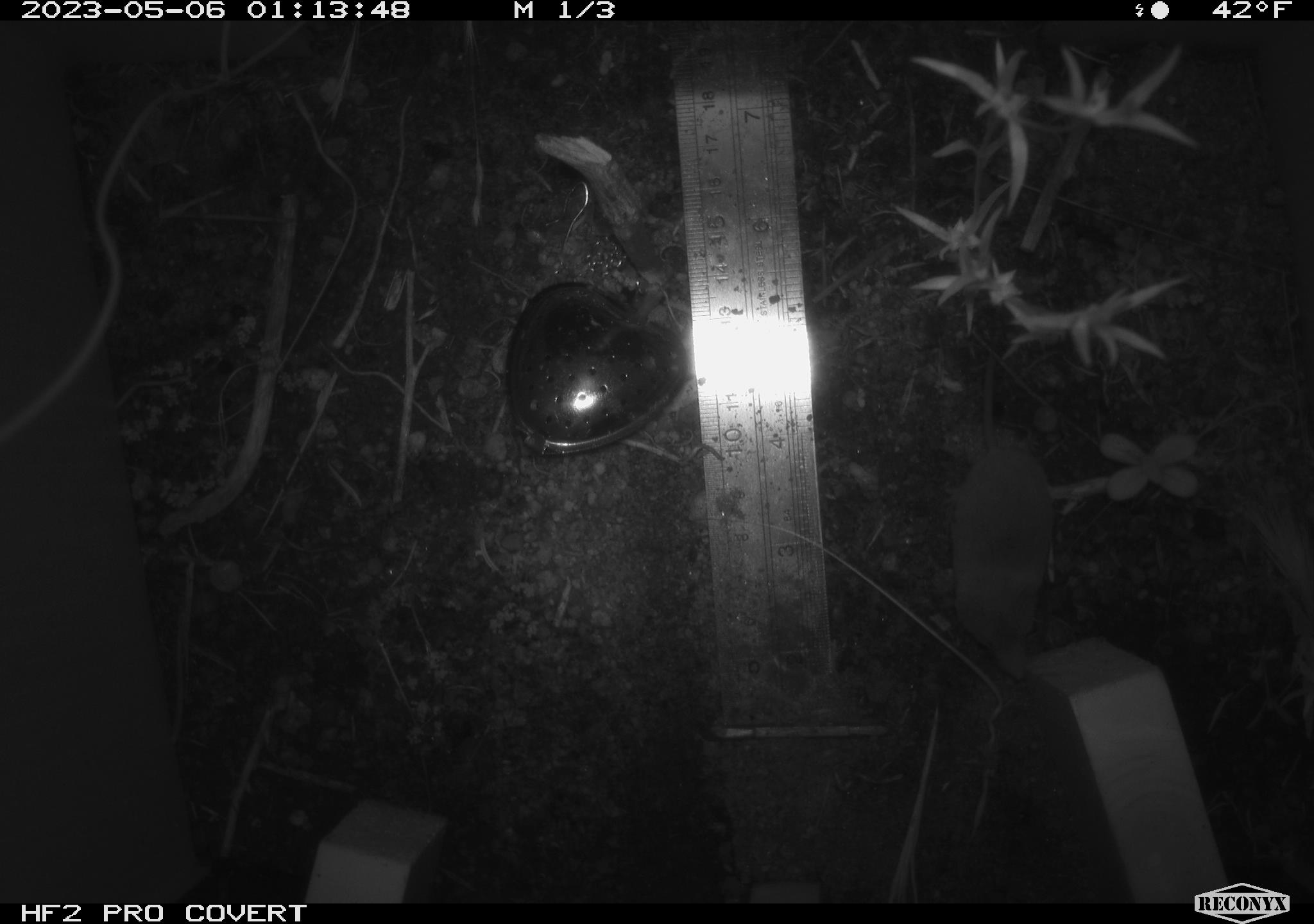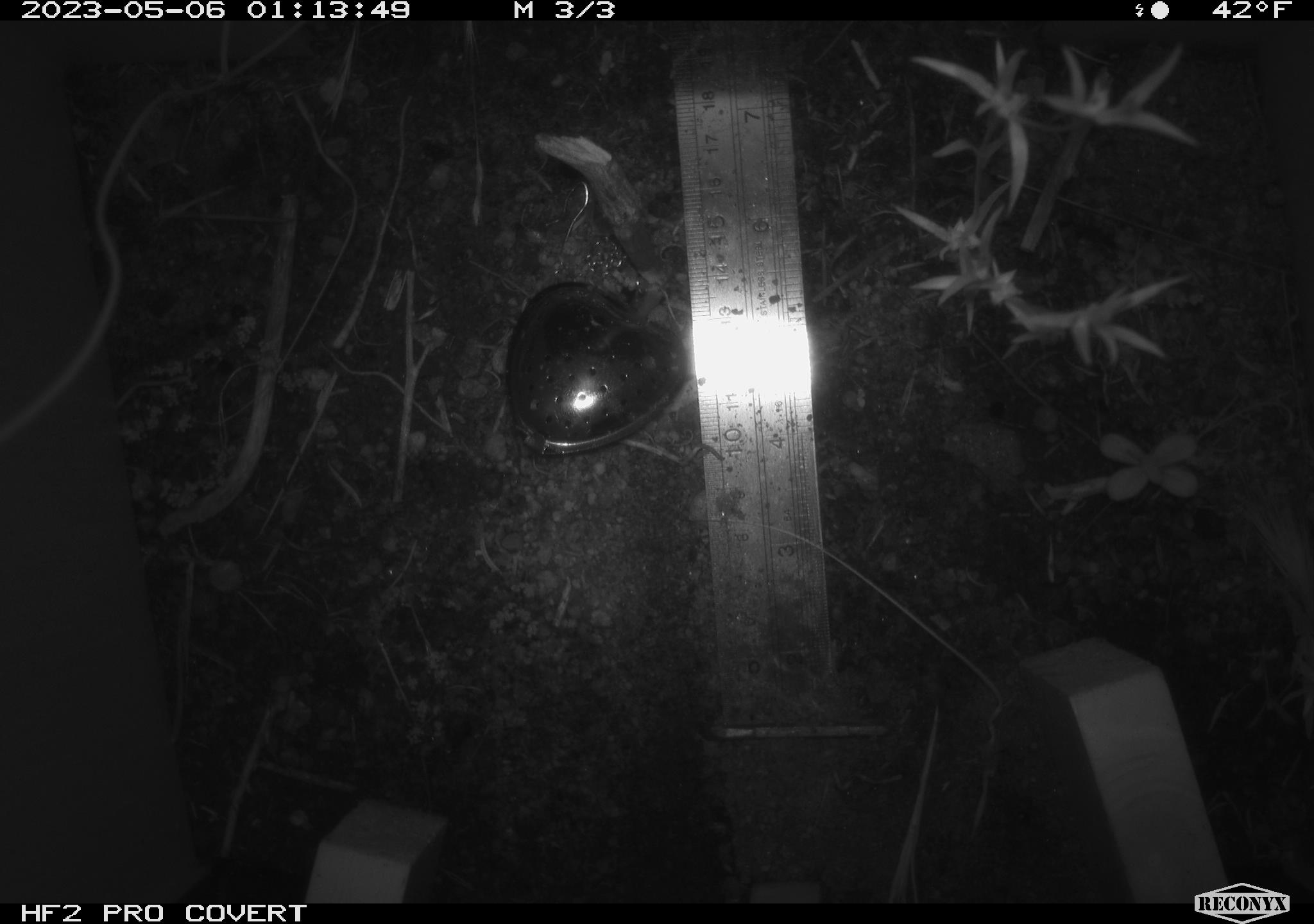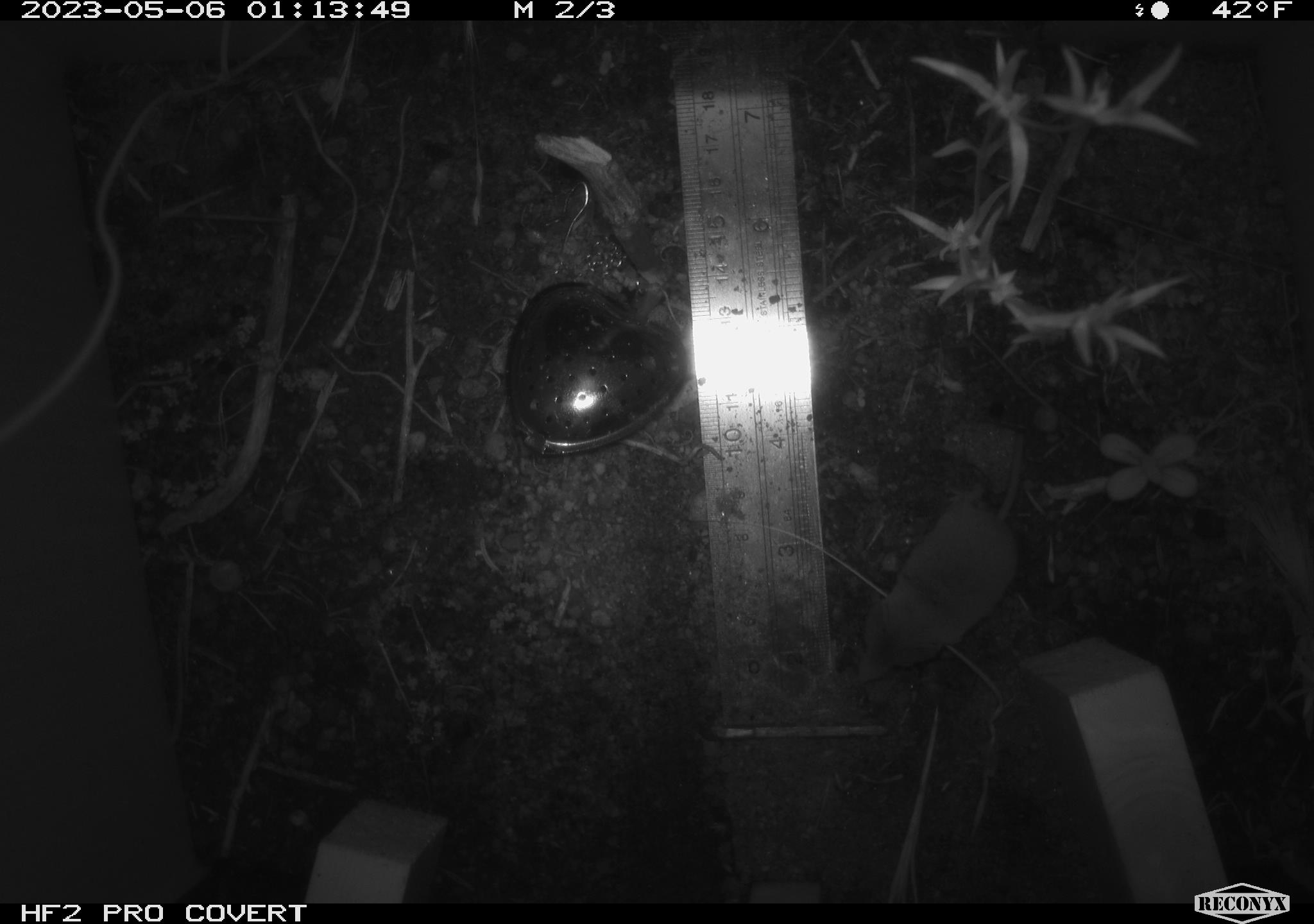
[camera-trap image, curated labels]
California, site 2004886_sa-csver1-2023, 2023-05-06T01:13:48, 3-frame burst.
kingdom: Animalia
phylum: Chordata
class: Mammalia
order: Eulipotyphla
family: Soricidae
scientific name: Soricidae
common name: shrews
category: soricidae family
Soricidae family (shrews) (Soricidae).